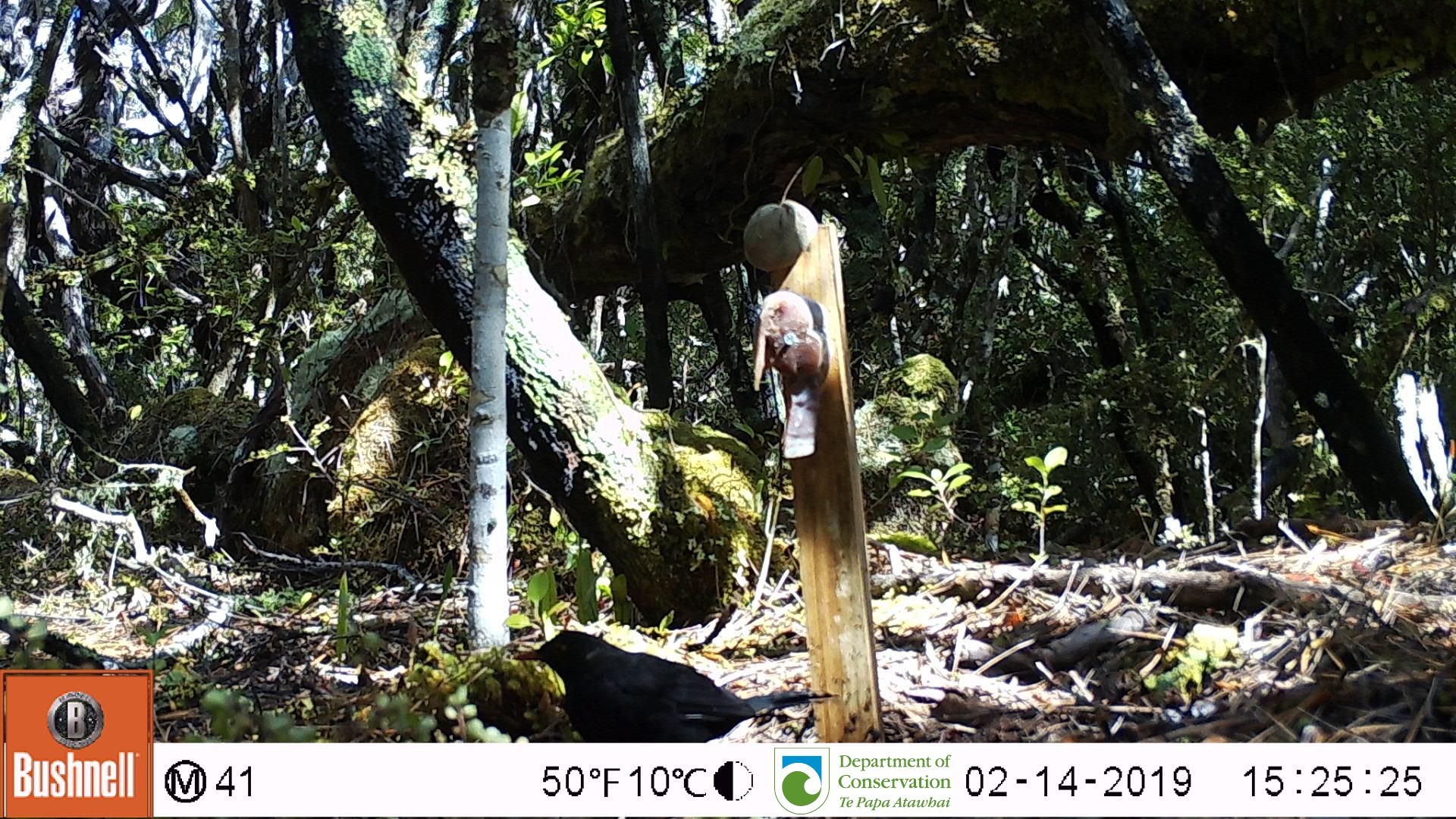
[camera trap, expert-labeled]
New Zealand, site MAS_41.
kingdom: Animalia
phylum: Chordata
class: Aves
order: Passeriformes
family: Turdidae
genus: Turdus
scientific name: Turdus merula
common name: eurasian blackbird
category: blackbird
Blackbird (eurasian blackbird) (Turdus merula).